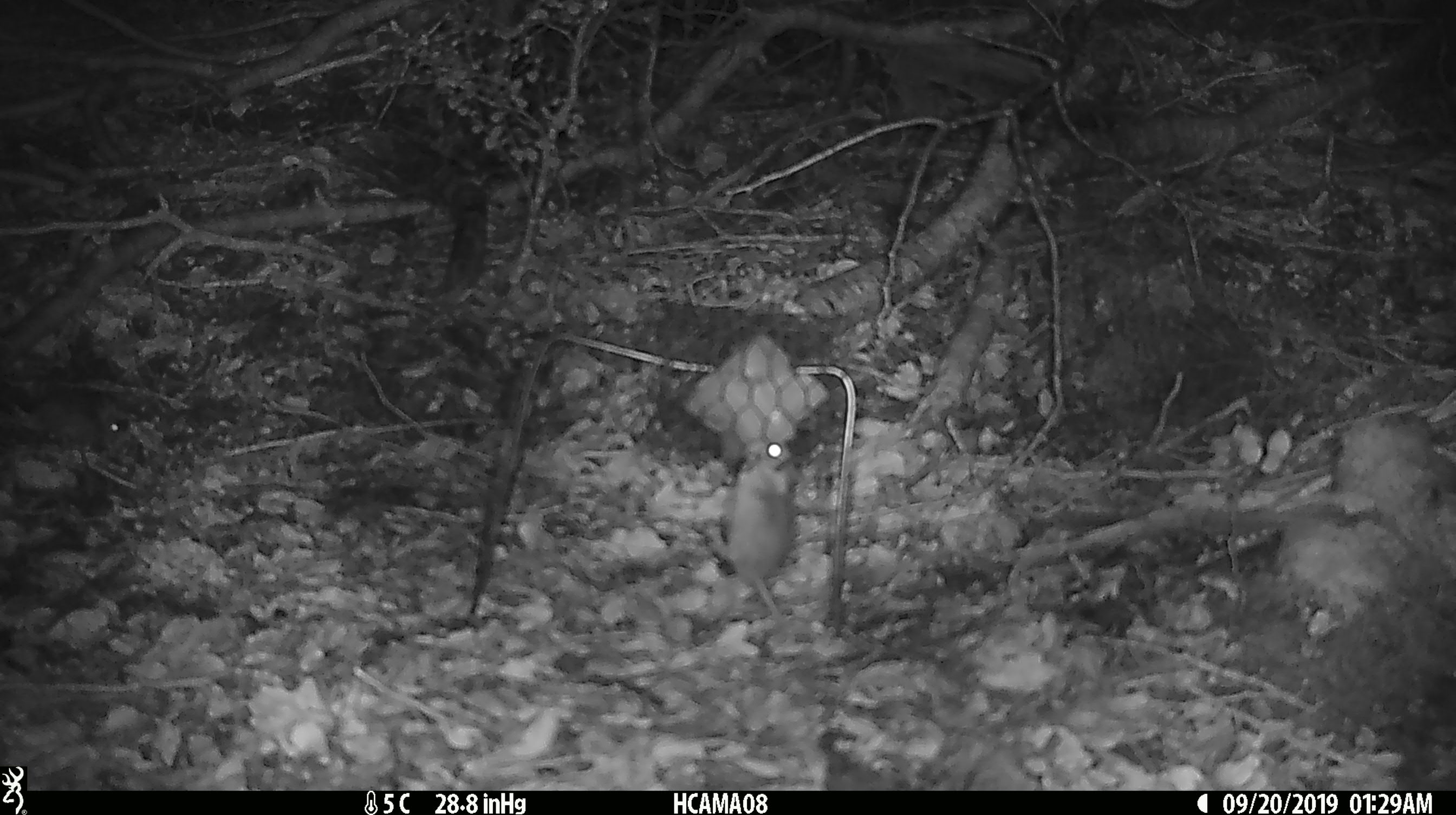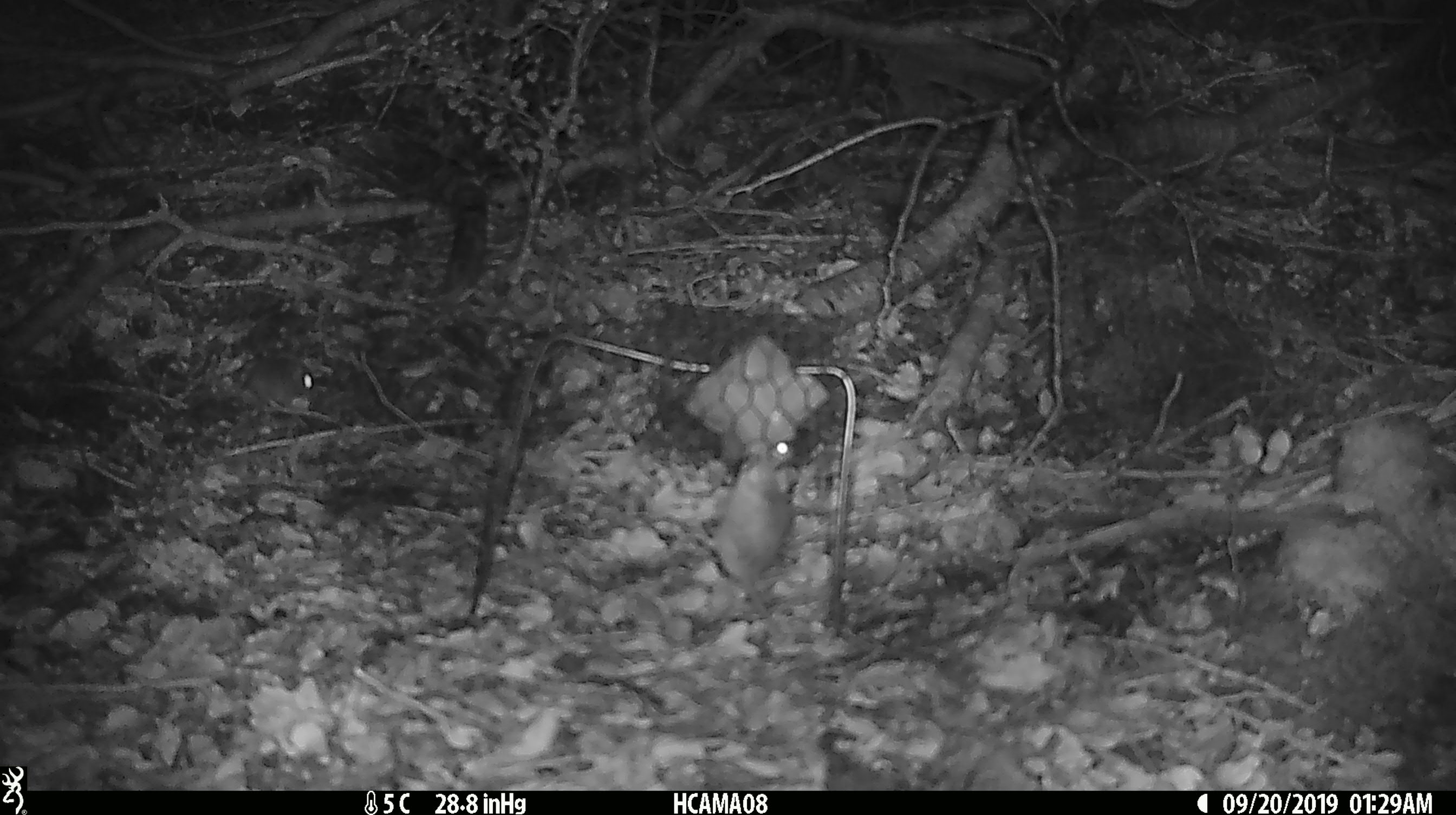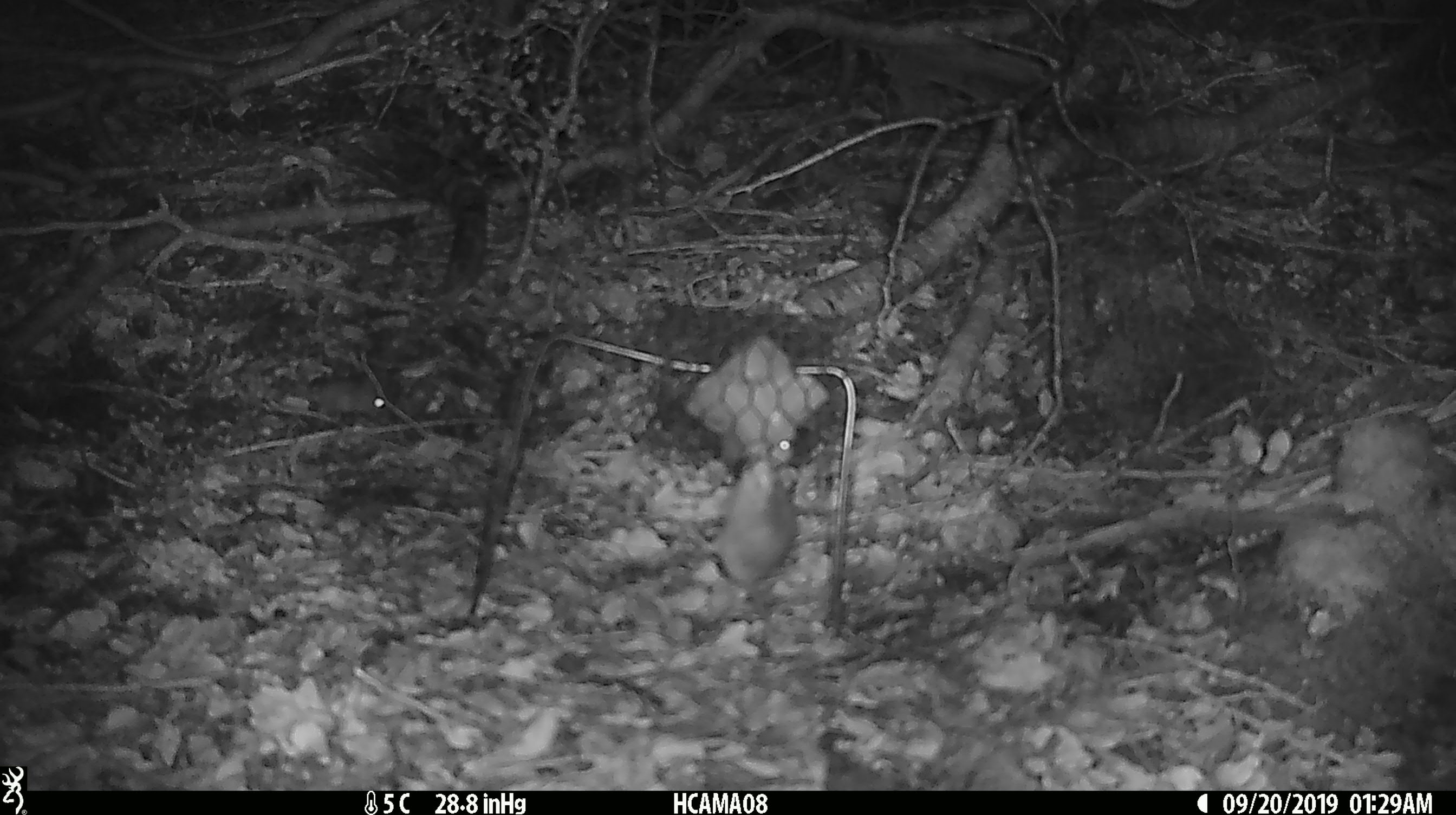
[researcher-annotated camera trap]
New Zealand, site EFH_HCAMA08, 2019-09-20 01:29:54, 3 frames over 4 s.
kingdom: Animalia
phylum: Chordata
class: Mammalia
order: Rodentia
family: Muridae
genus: Mus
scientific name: Mus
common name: mouse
Mouse (Mus).